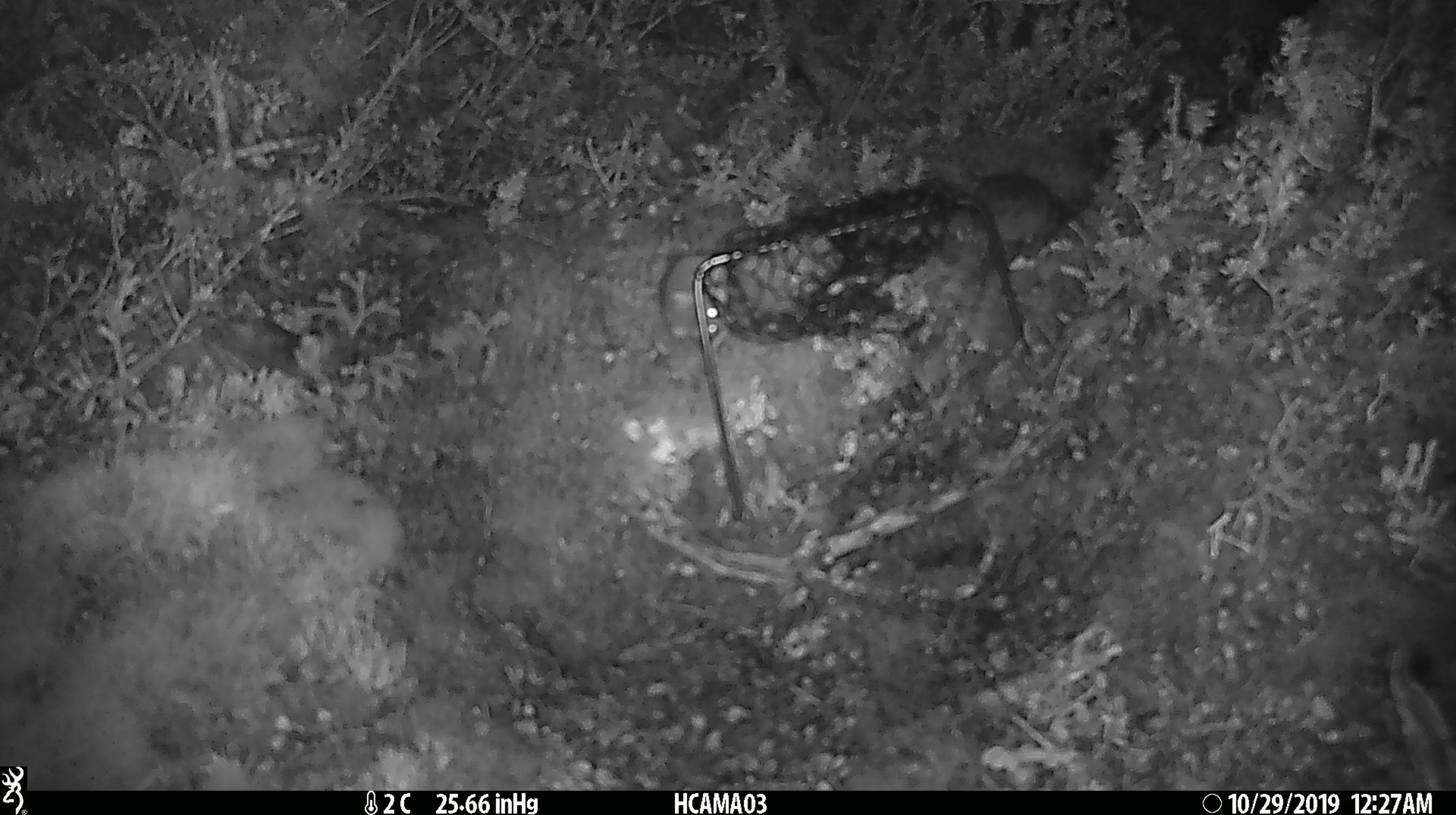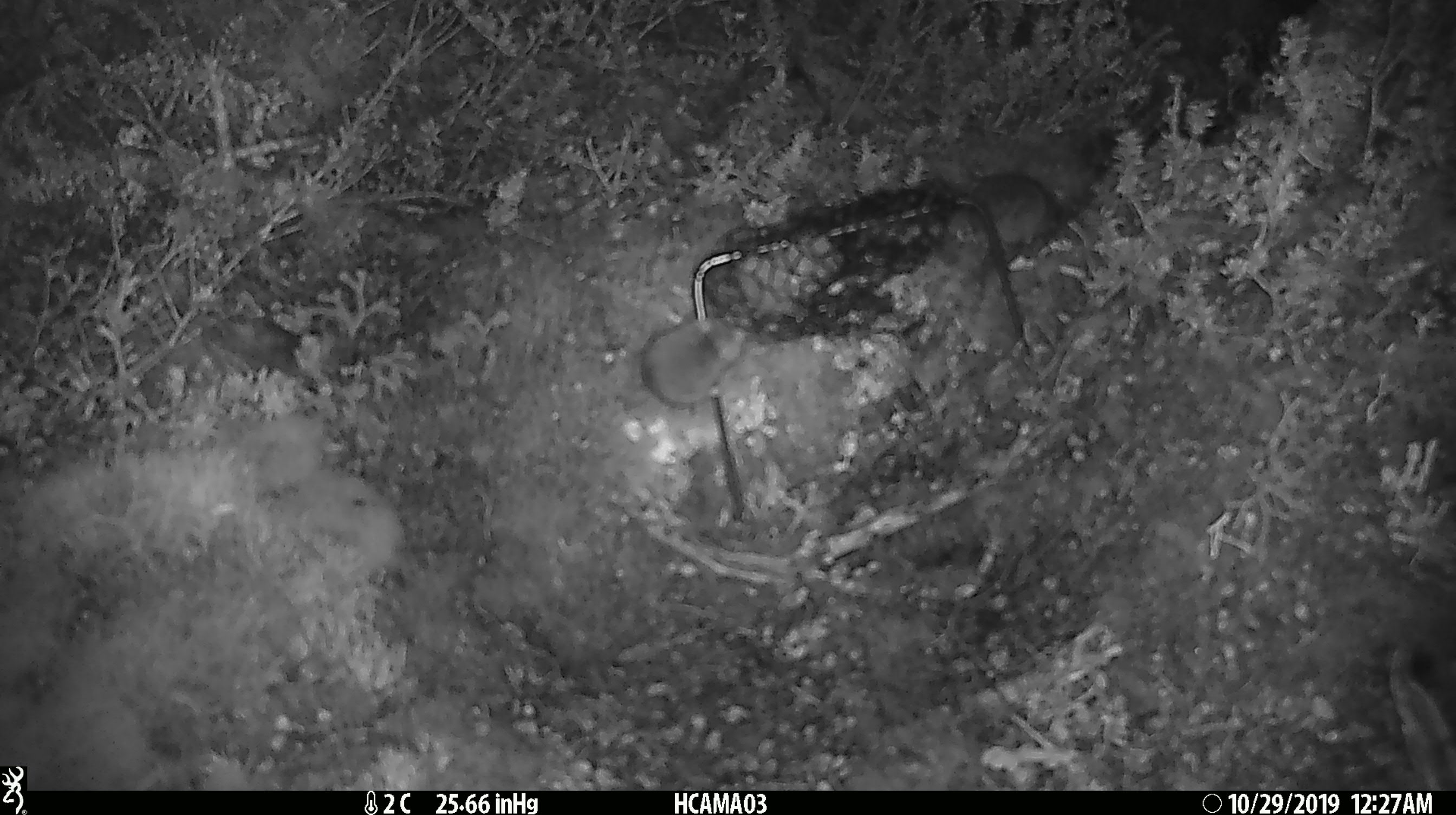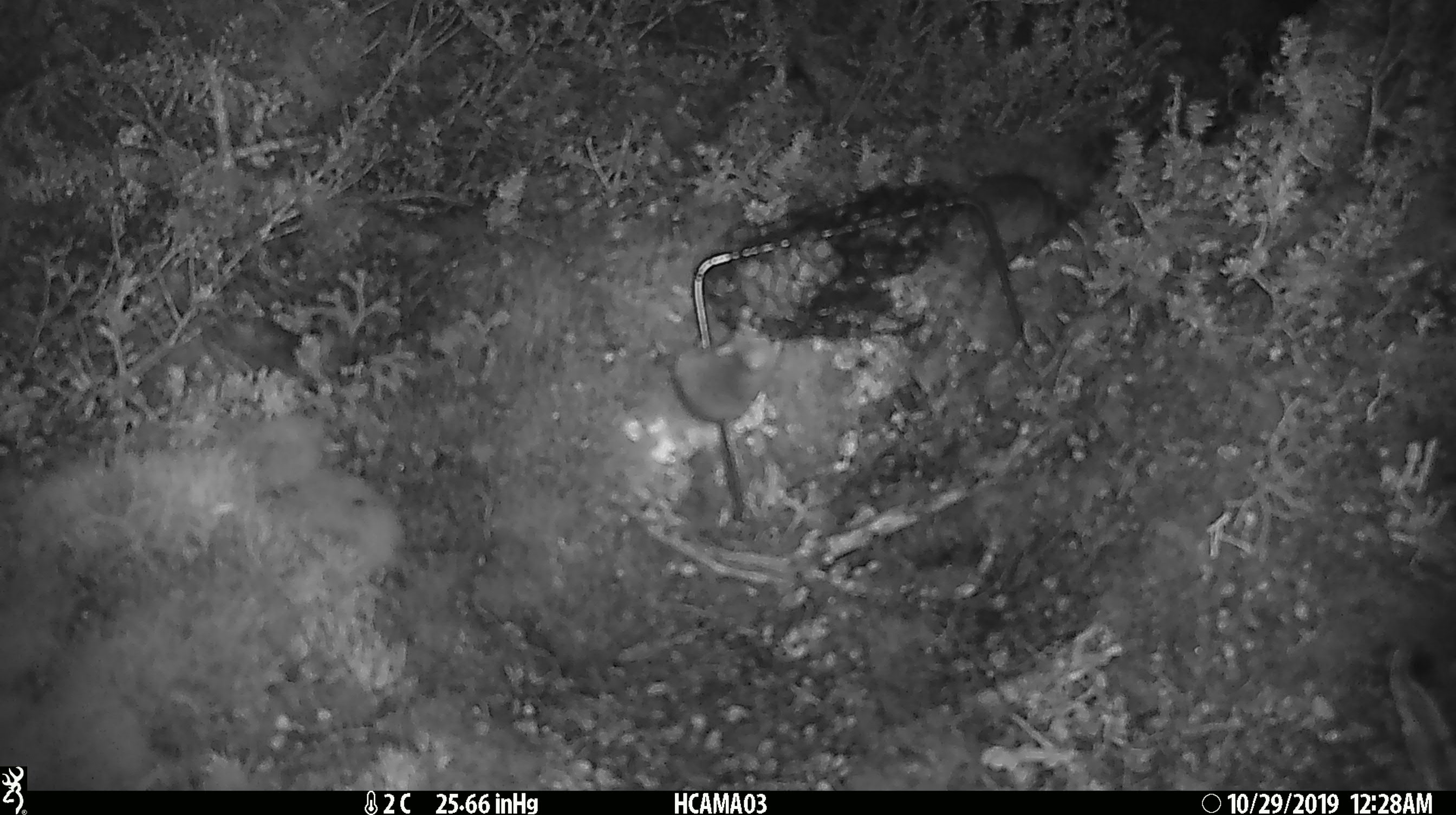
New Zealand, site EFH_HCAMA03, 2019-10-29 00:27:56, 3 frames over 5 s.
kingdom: Animalia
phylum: Chordata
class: Mammalia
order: Rodentia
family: Muridae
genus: Mus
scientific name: Mus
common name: mouse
Mouse (Mus).